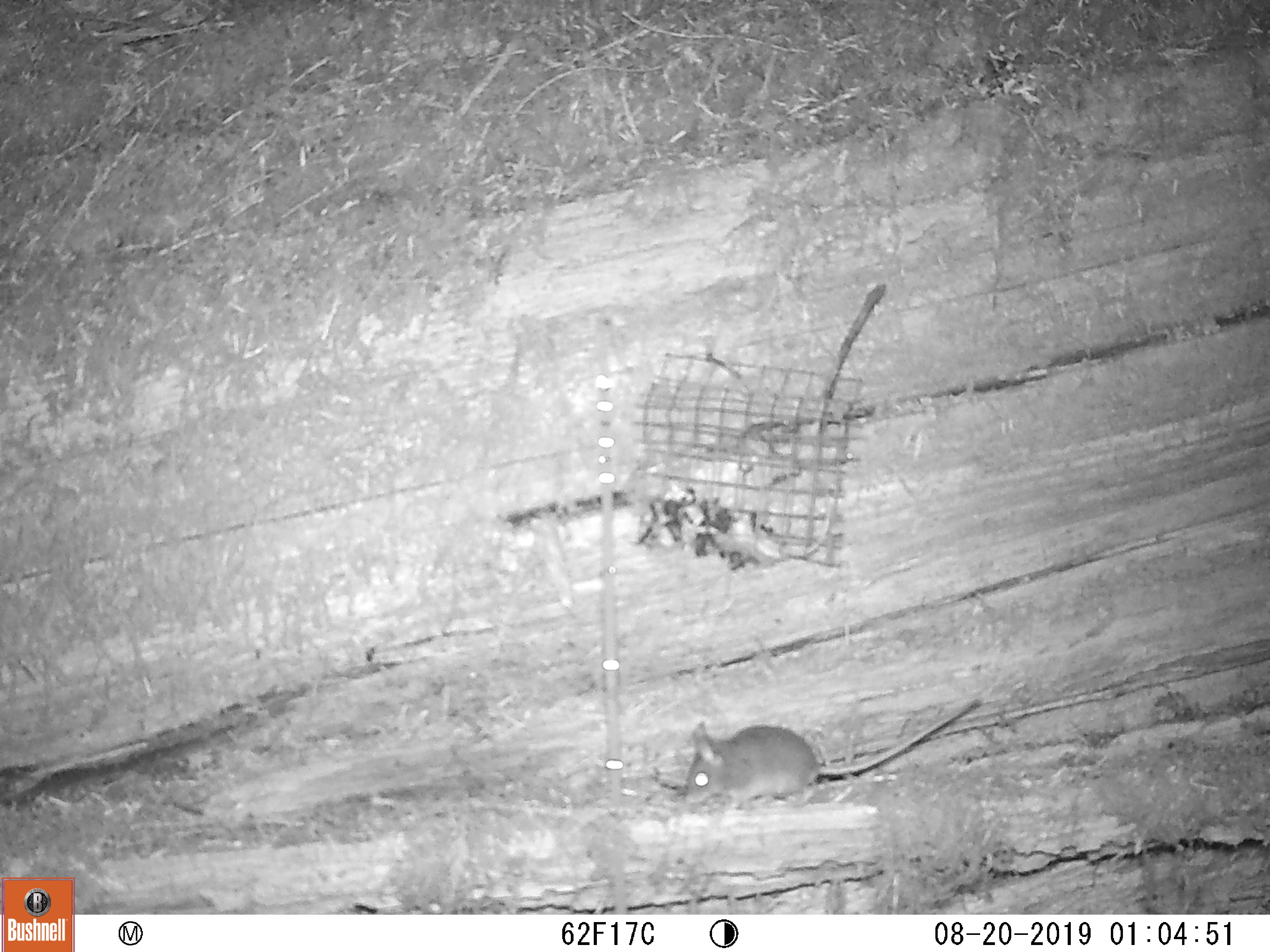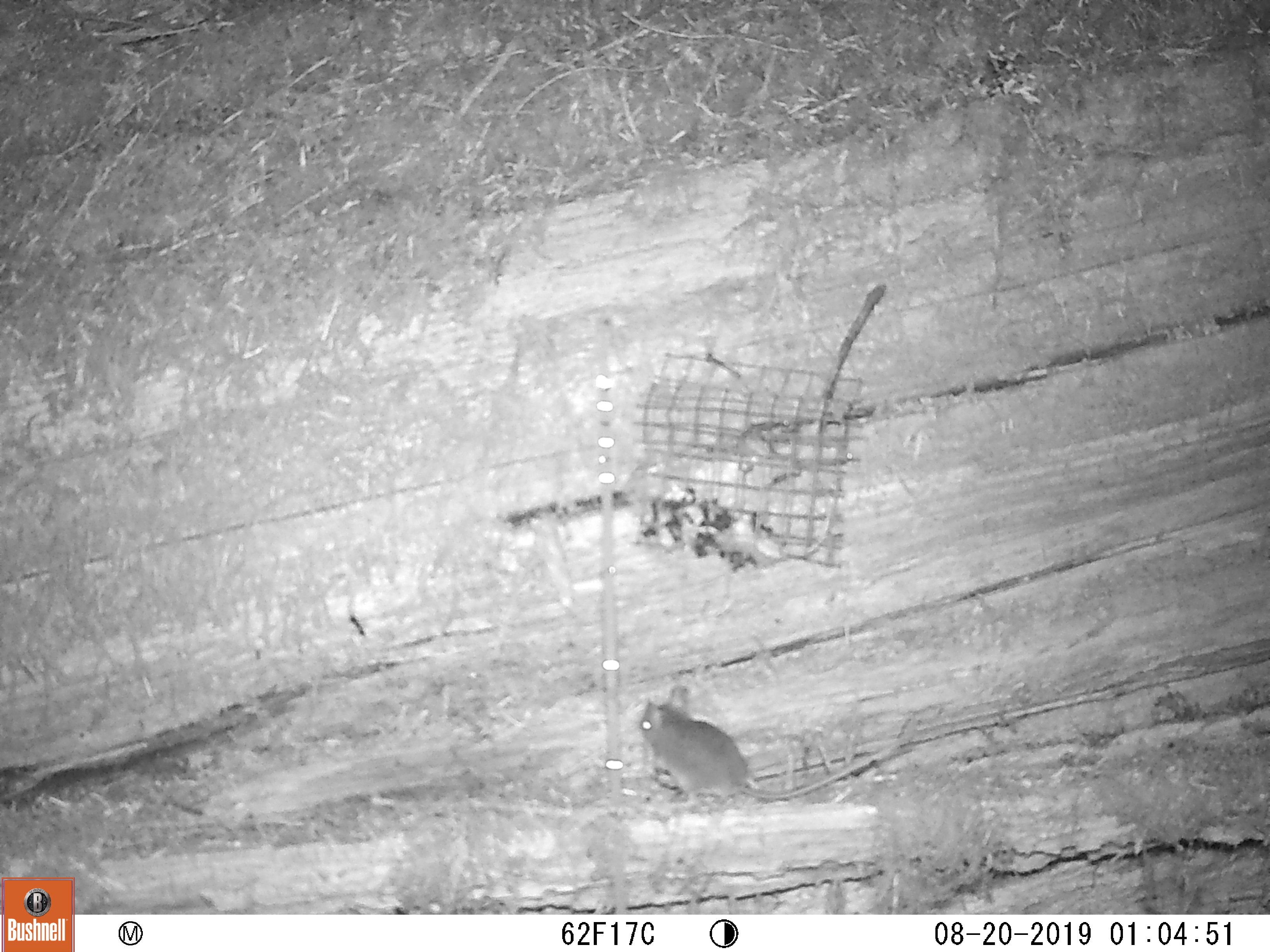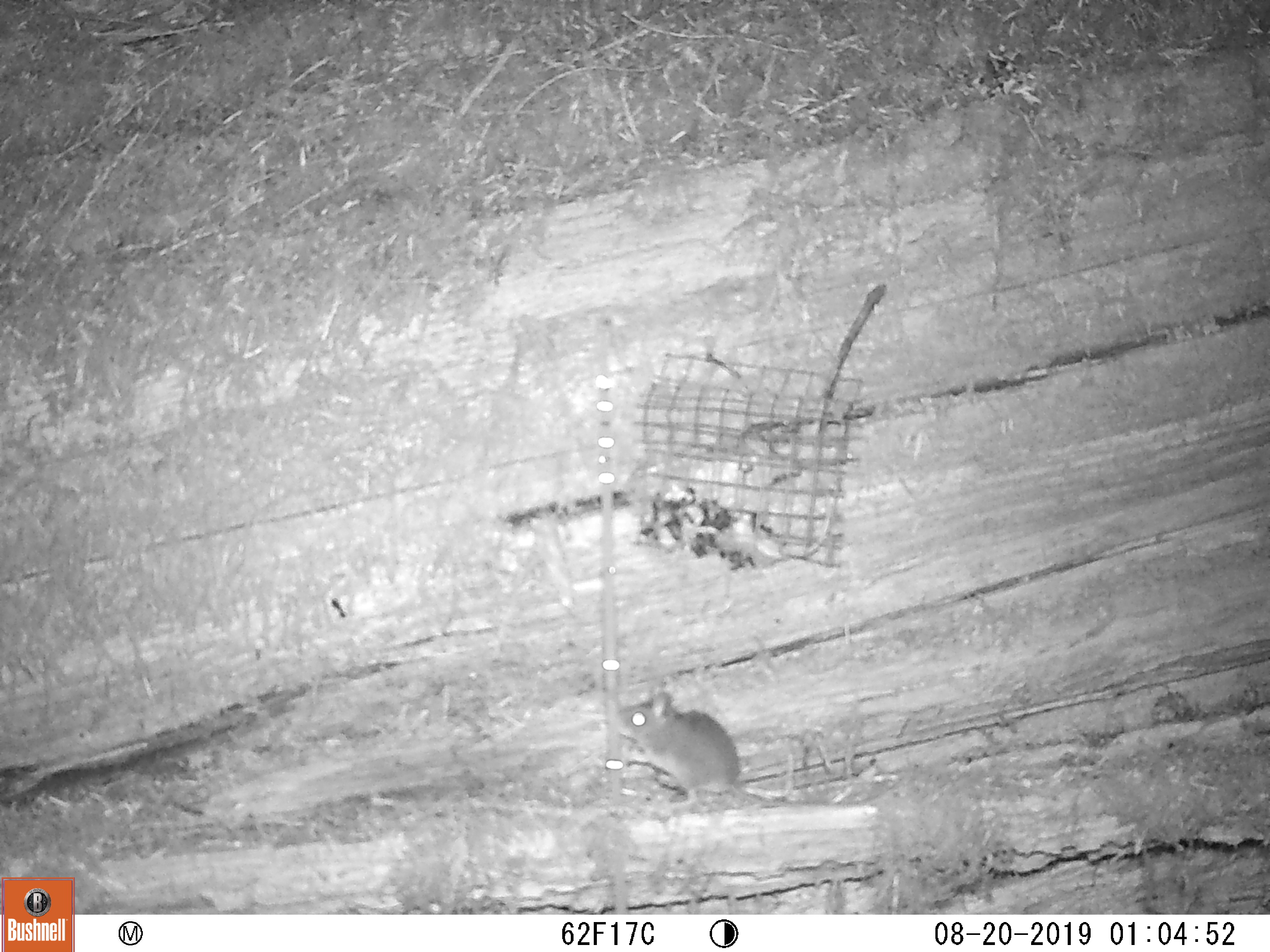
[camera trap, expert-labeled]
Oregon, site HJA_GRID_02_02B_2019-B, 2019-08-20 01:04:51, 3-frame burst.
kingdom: Animalia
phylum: Chordata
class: Mammalia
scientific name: Mammalia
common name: small mammal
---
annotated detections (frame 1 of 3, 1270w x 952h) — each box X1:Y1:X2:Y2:
small mammal: 669:695:997:815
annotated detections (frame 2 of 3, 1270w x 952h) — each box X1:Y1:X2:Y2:
small mammal: 622:682:907:837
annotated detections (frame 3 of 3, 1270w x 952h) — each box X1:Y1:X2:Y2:
small mammal: 599:677:822:834